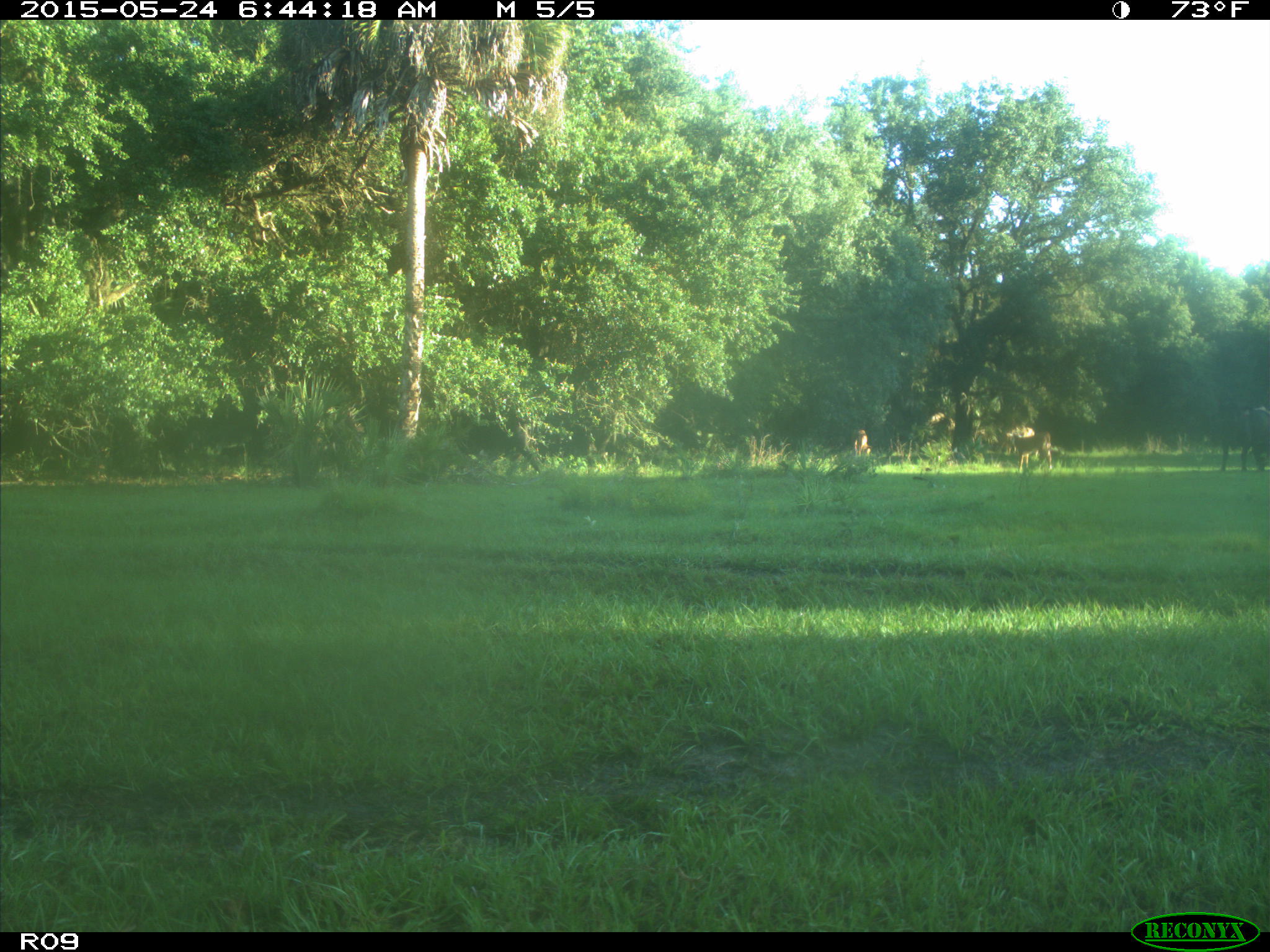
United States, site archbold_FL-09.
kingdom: Animalia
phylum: Chordata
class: Mammalia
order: Artiodactyla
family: Bovidae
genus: Bos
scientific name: Bos taurus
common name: domestic cow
Bos taurus (domestic cow).